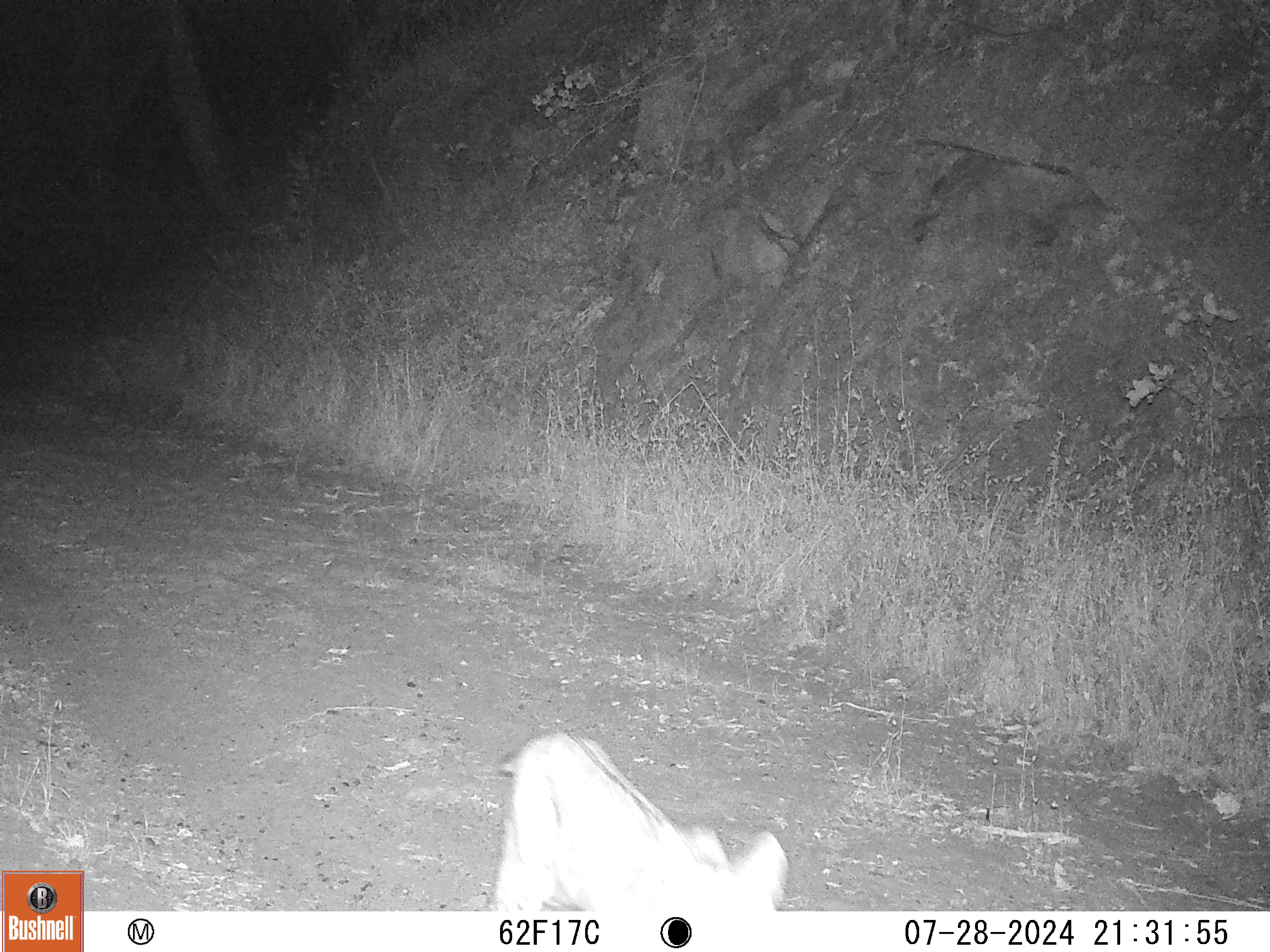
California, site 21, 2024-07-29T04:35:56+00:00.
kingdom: Animalia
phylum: Chordata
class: Mammalia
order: Carnivora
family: Felidae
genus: Lynx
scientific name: Lynx rufus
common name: bobcat